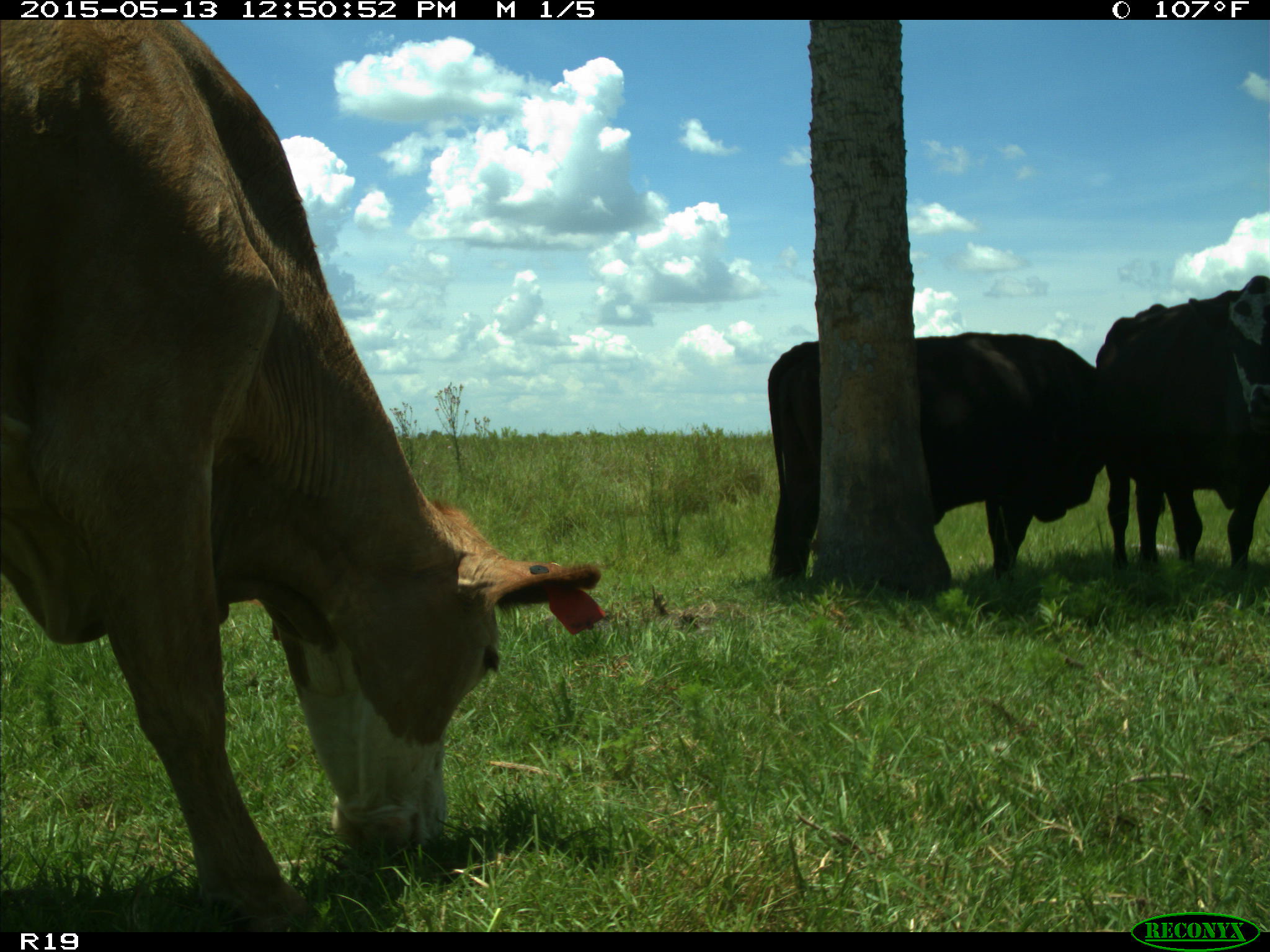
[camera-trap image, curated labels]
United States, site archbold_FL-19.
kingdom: Animalia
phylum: Chordata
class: Mammalia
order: Artiodactyla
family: Bovidae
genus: Bos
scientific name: Bos taurus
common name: domestic cow